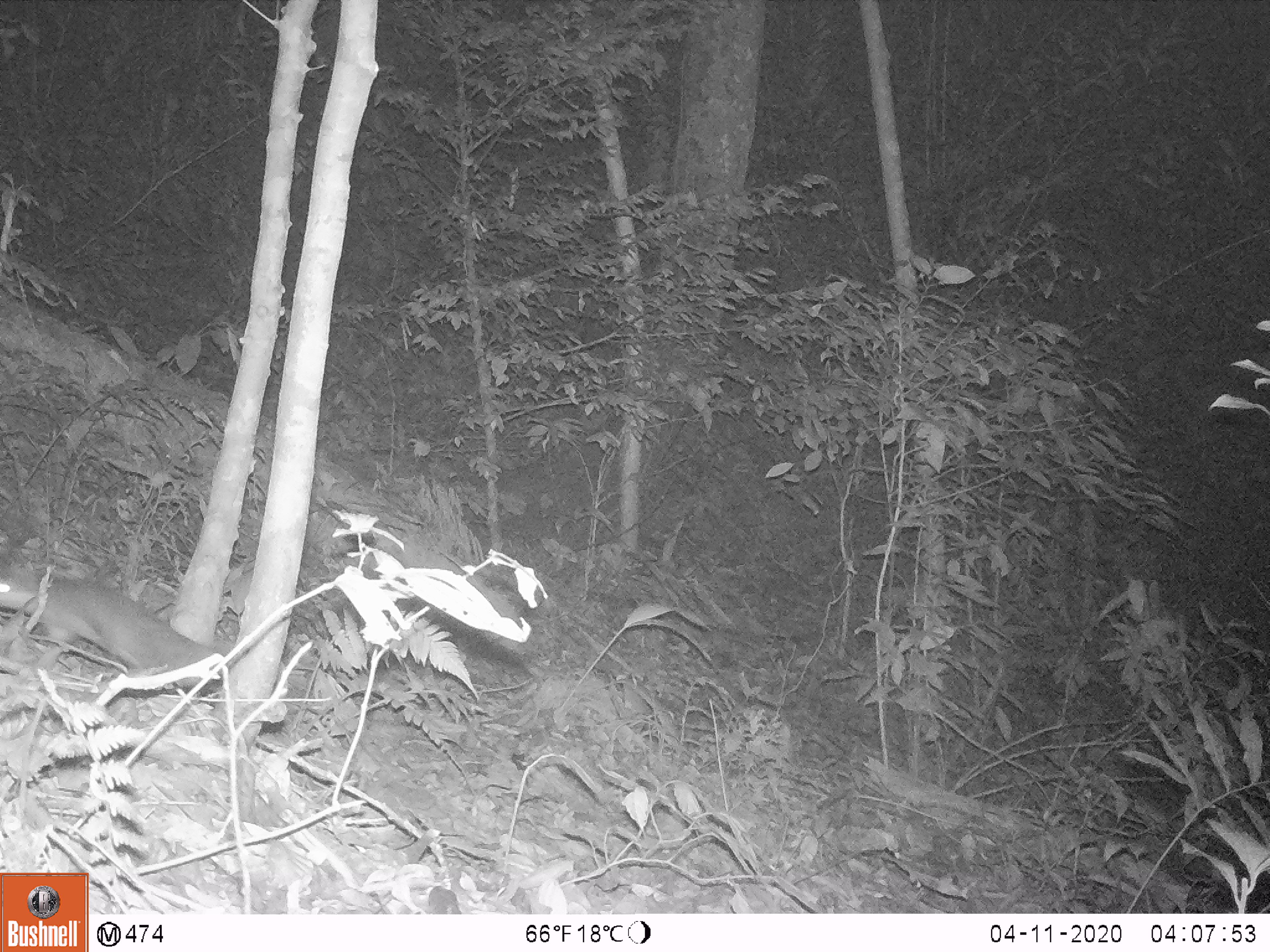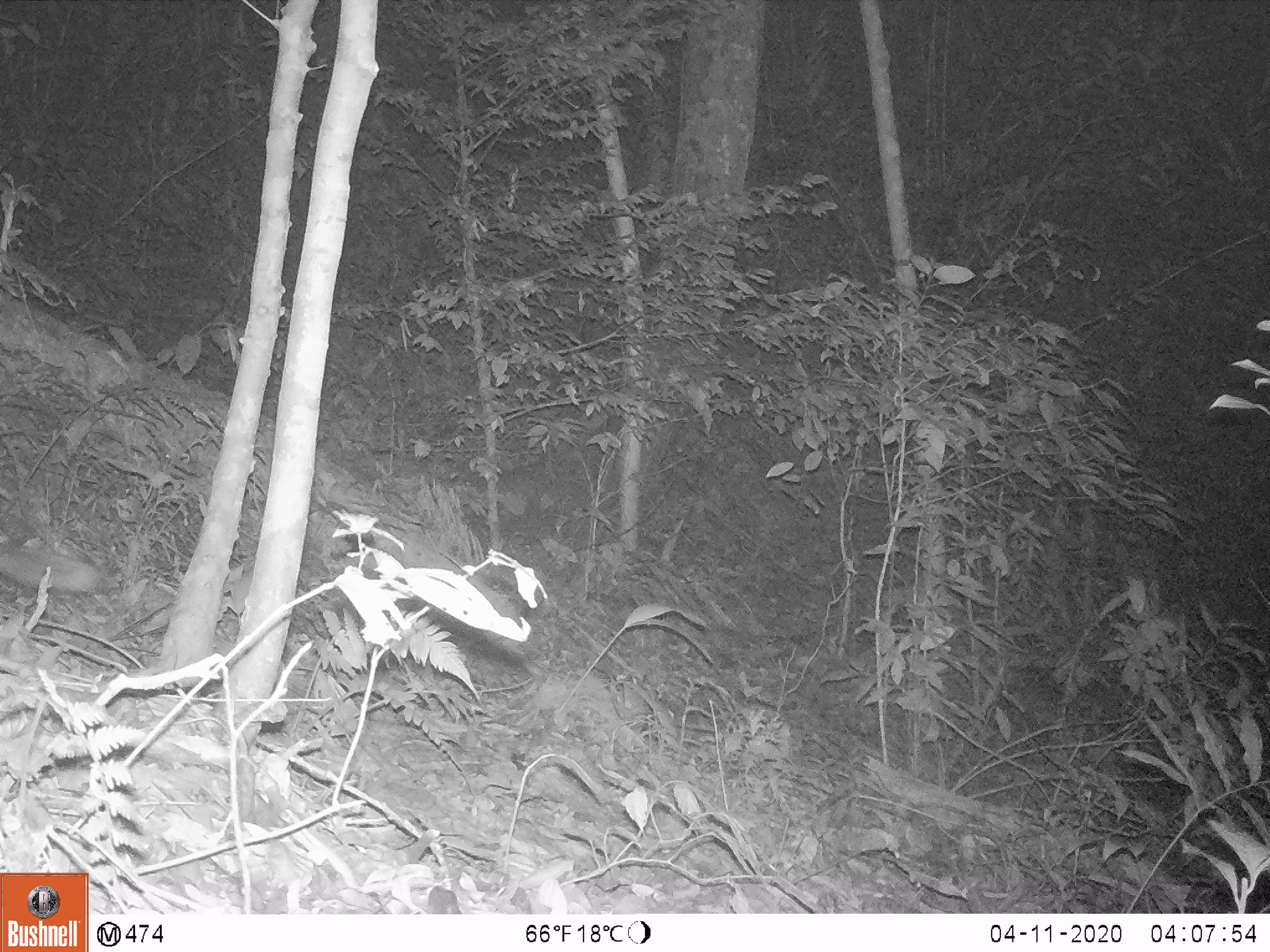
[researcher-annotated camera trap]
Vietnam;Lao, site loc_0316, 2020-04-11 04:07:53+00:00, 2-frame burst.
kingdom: Animalia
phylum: Chordata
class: Mammalia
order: Carnivora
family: Mustelidae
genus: Melogale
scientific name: Melogale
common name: ferret badger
Ferret badger (Melogale). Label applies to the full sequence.